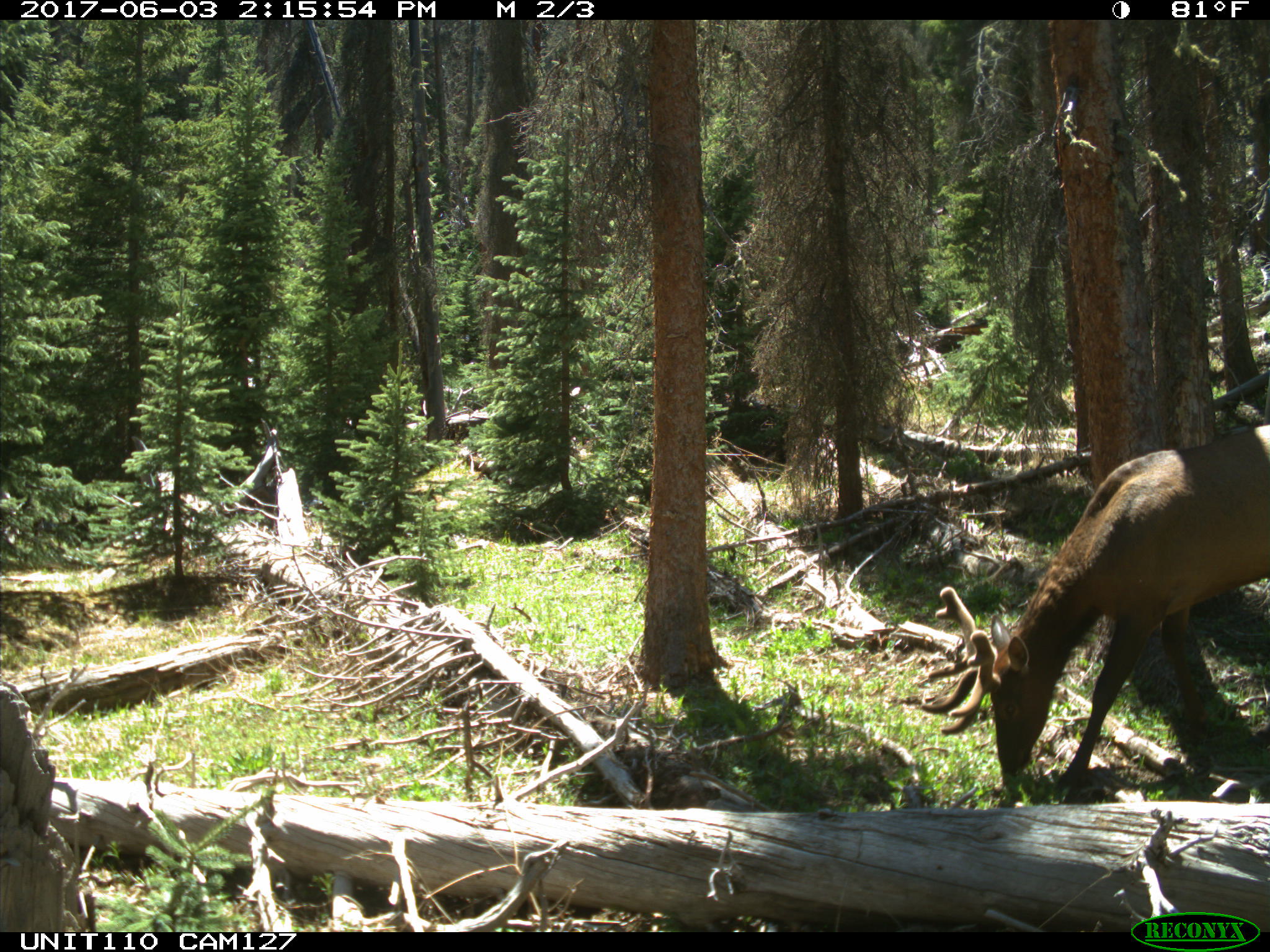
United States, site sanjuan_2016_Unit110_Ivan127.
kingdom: Animalia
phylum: Chordata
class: Mammalia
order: Artiodactyla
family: Cervidae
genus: Cervus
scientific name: Cervus elaphus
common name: red deer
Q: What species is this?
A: Cervus elaphus (red deer).